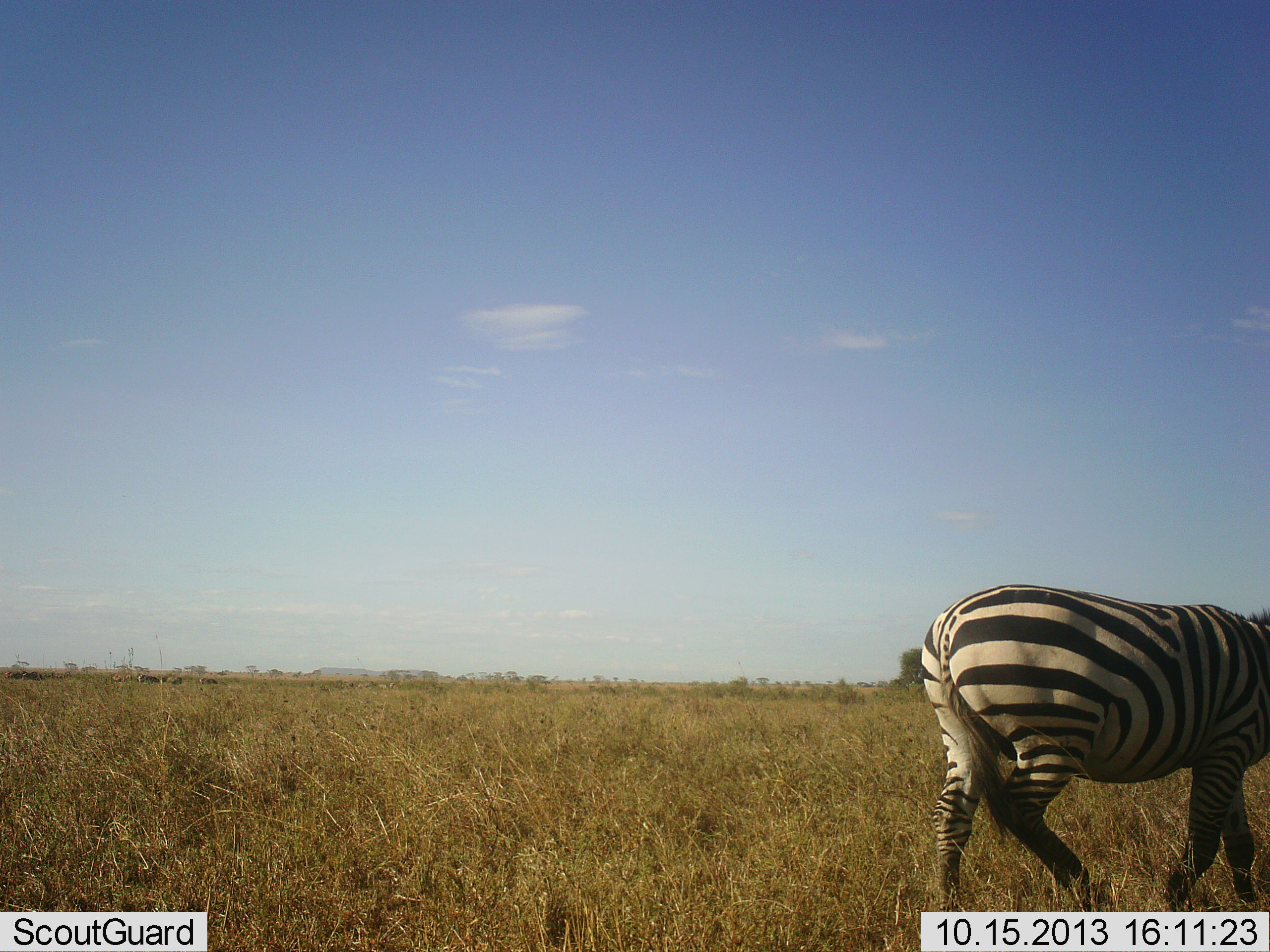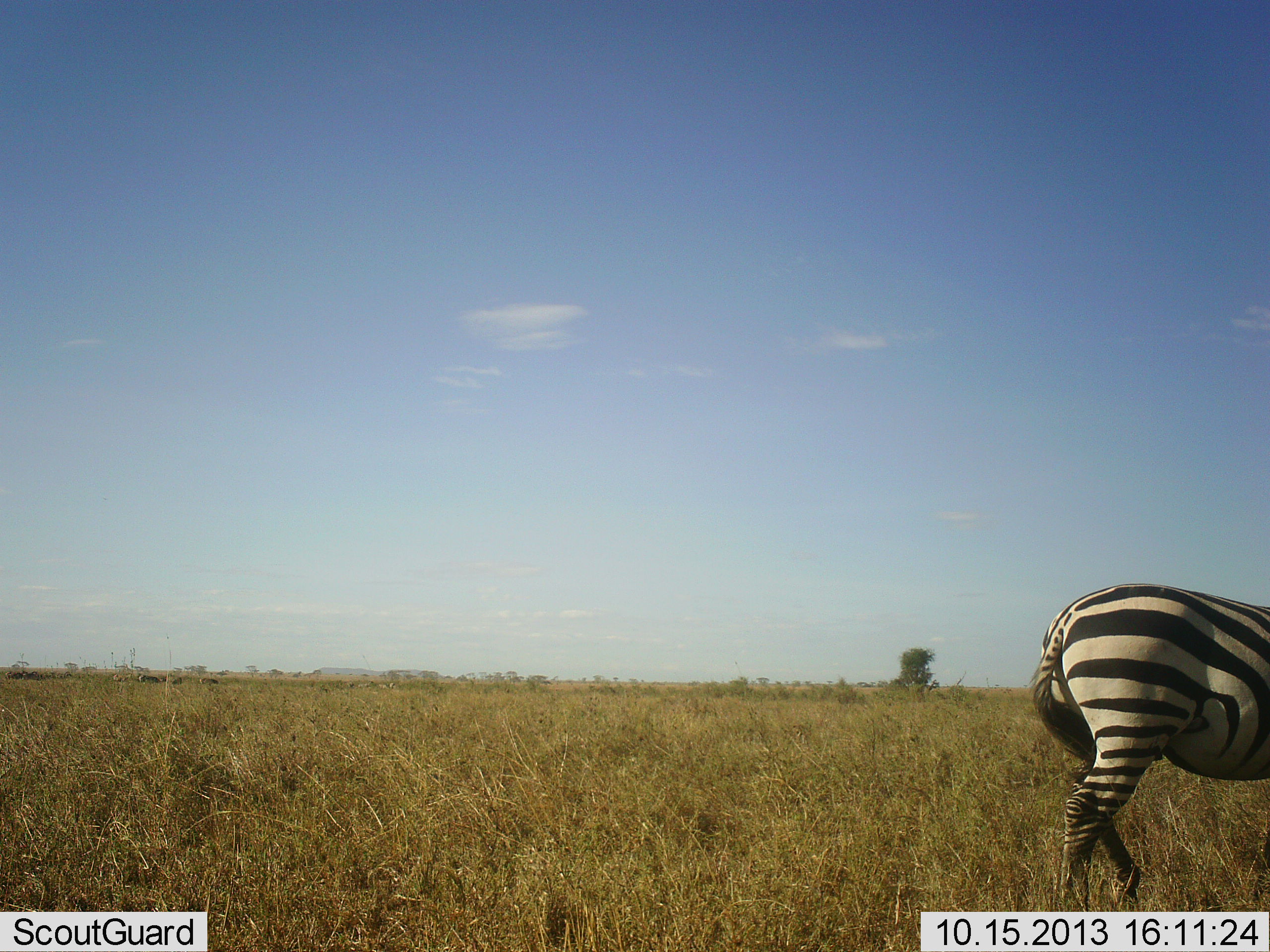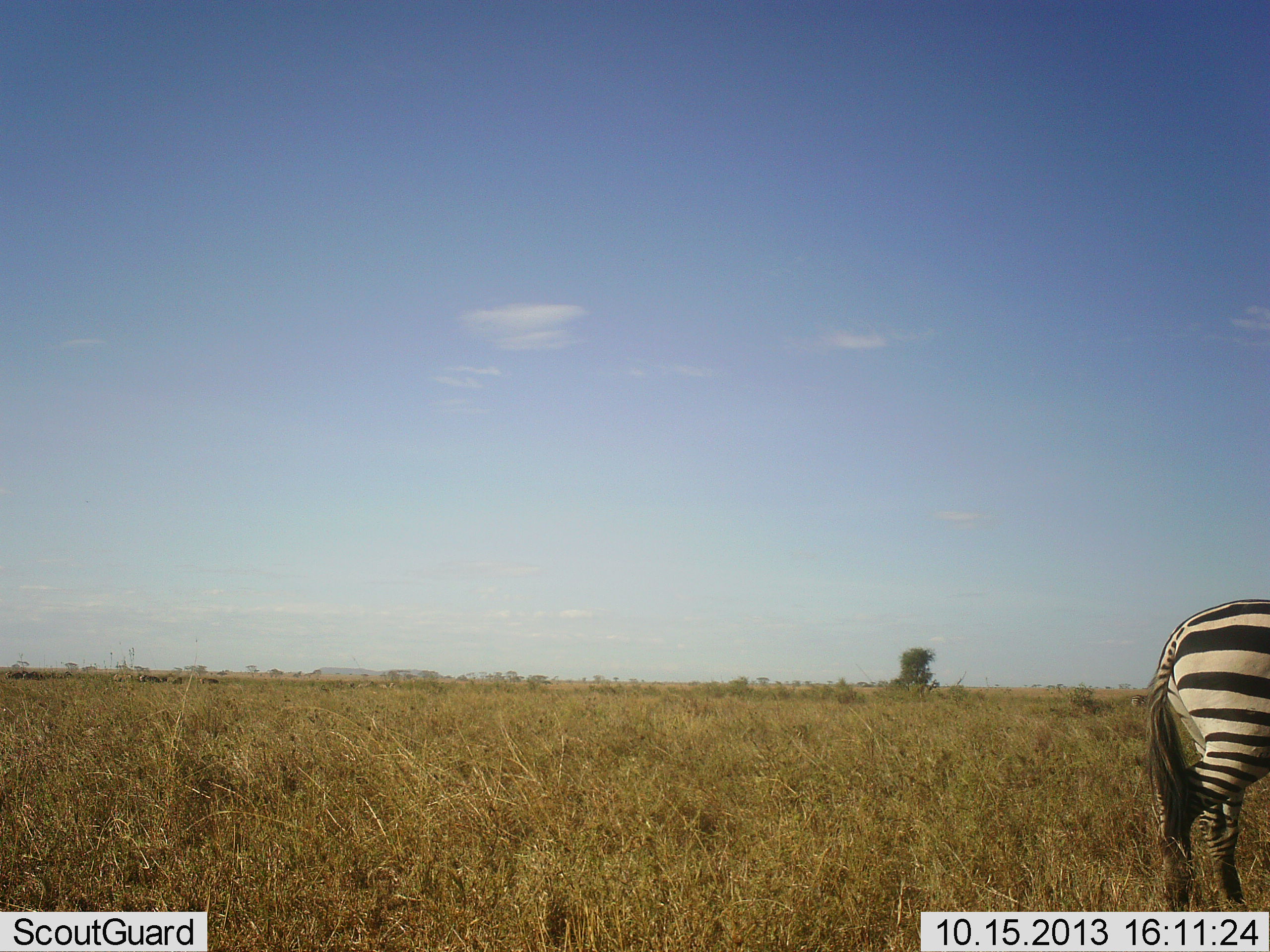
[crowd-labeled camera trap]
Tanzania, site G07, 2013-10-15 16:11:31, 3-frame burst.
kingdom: Animalia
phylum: Chordata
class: Mammalia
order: Perissodactyla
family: Equidae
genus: Equus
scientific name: Equus quagga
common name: plains zebra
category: zebra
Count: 1.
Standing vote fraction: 15%.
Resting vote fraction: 0%.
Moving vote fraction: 89%.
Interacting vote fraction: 0%.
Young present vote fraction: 0%.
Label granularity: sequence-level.